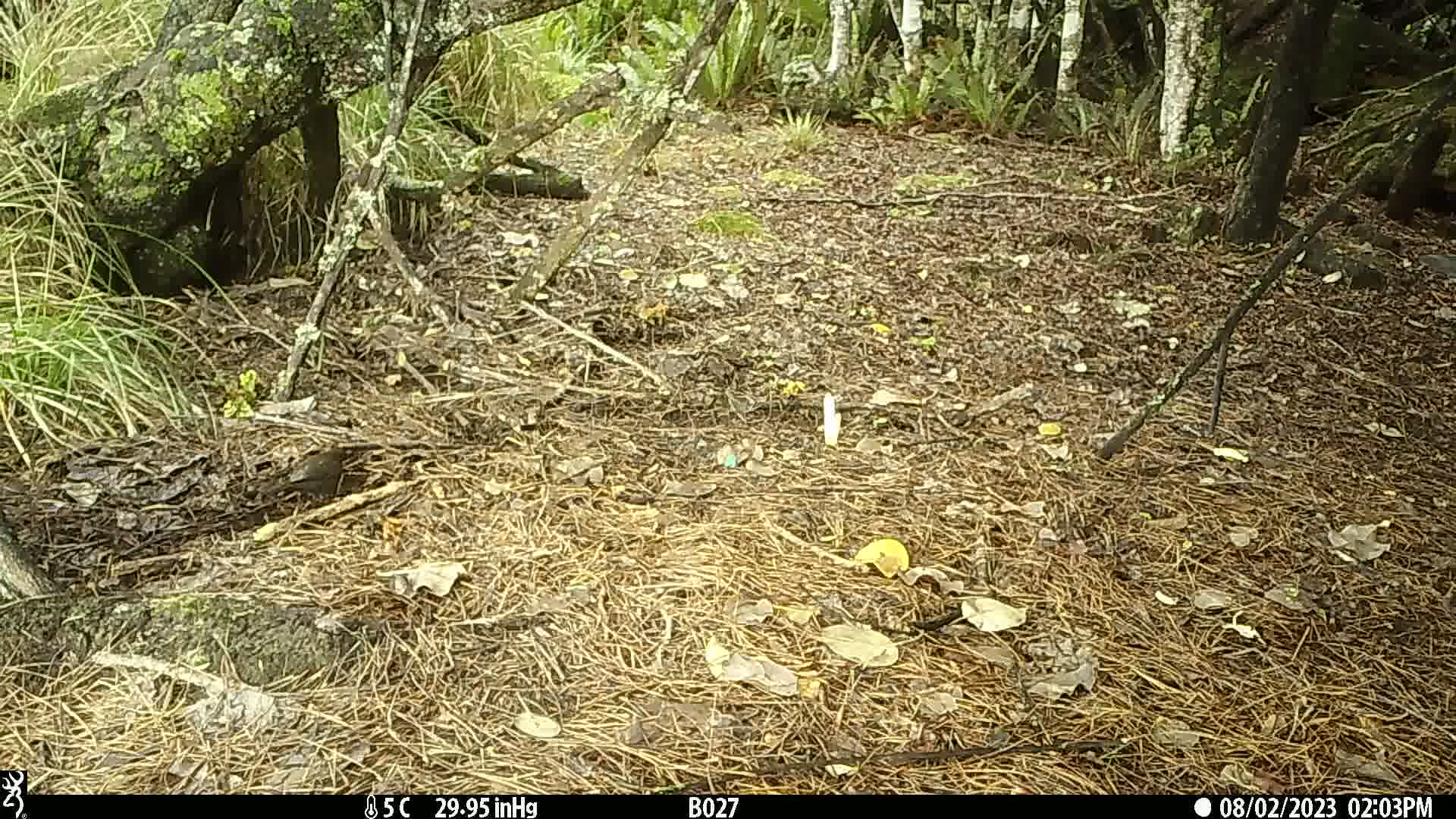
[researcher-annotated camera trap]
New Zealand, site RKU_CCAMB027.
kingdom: Animalia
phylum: Chordata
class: Aves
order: Passeriformes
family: Turdidae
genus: Turdus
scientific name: Turdus merula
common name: eurasian blackbird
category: blackbird